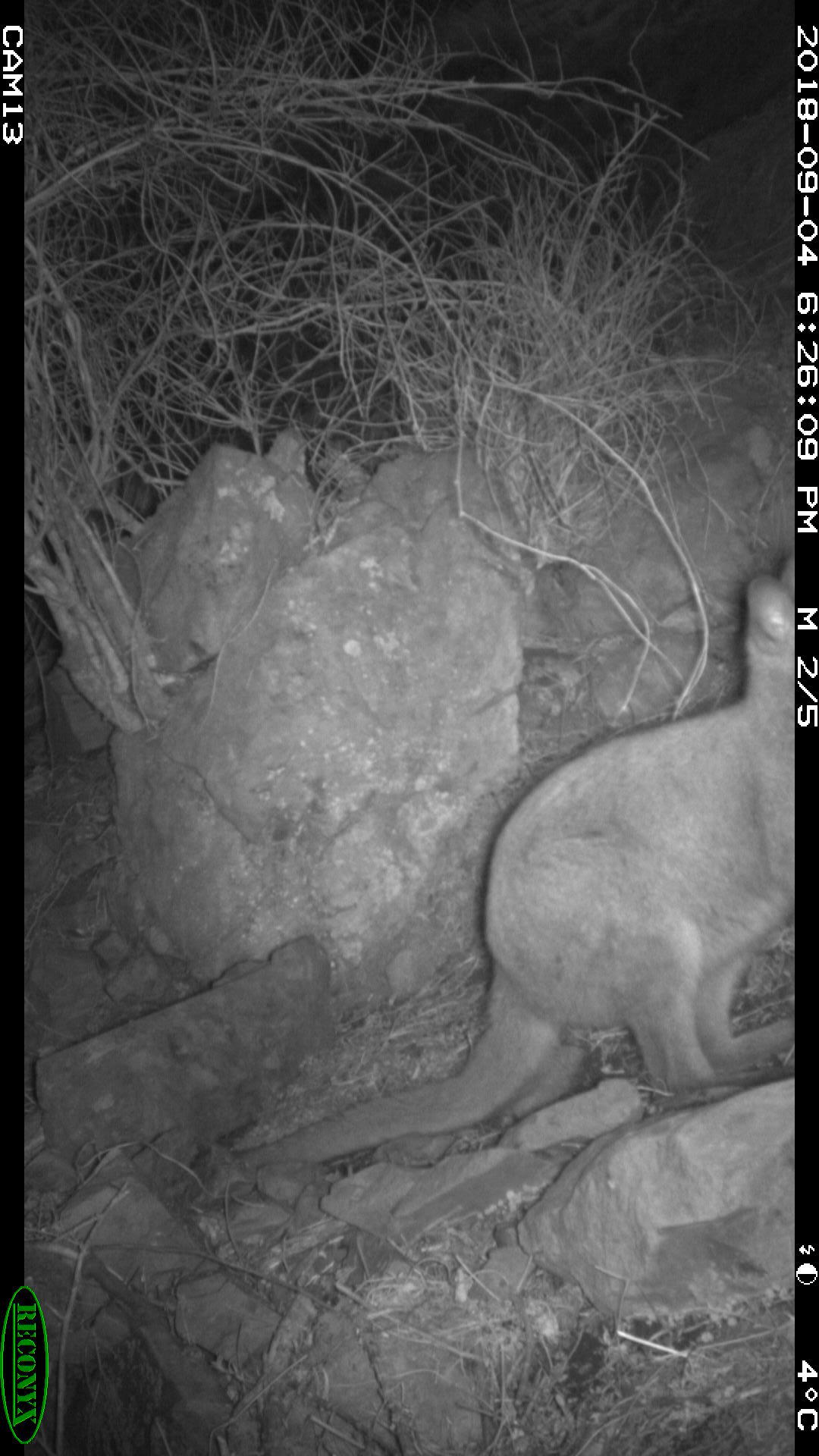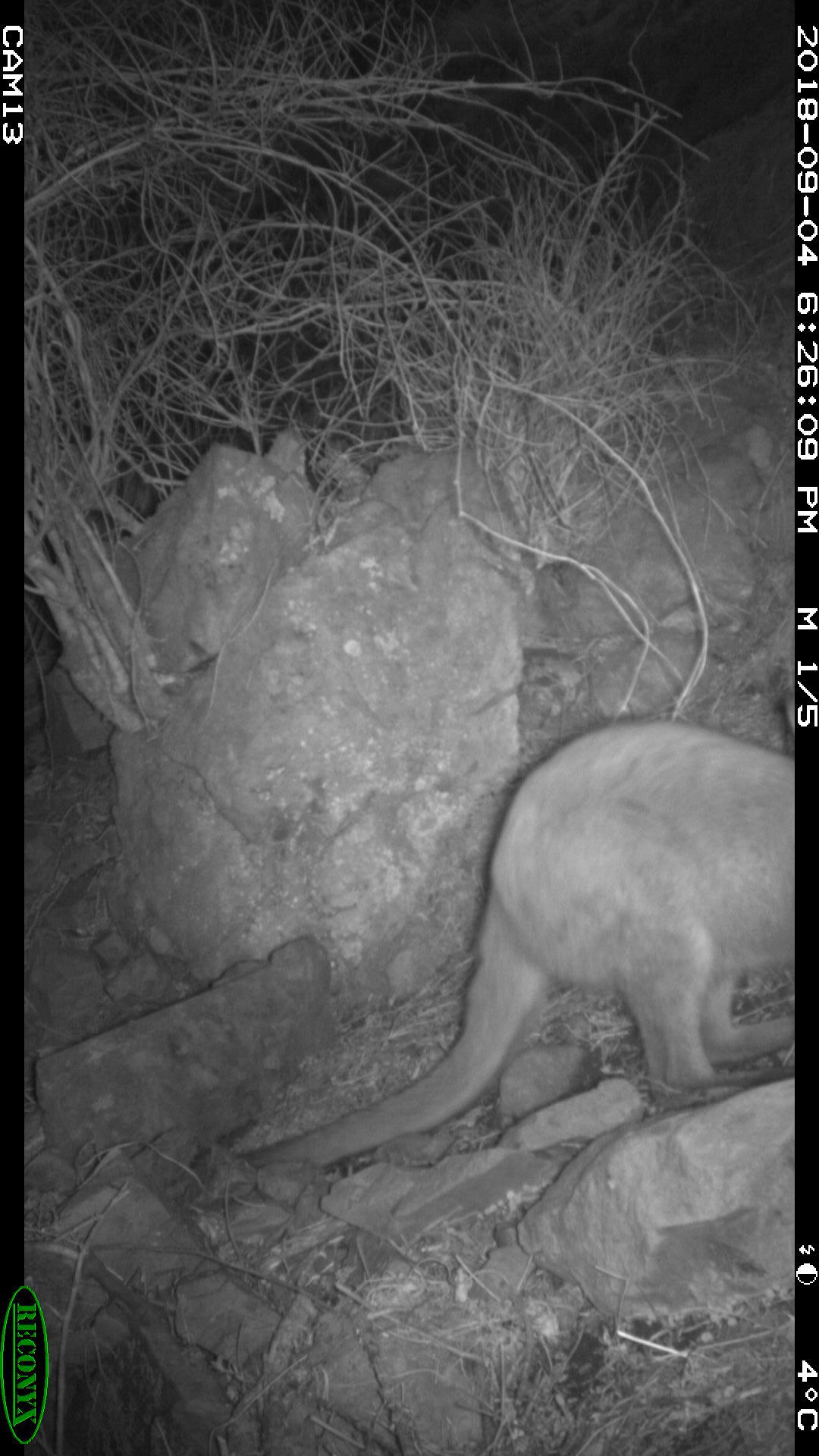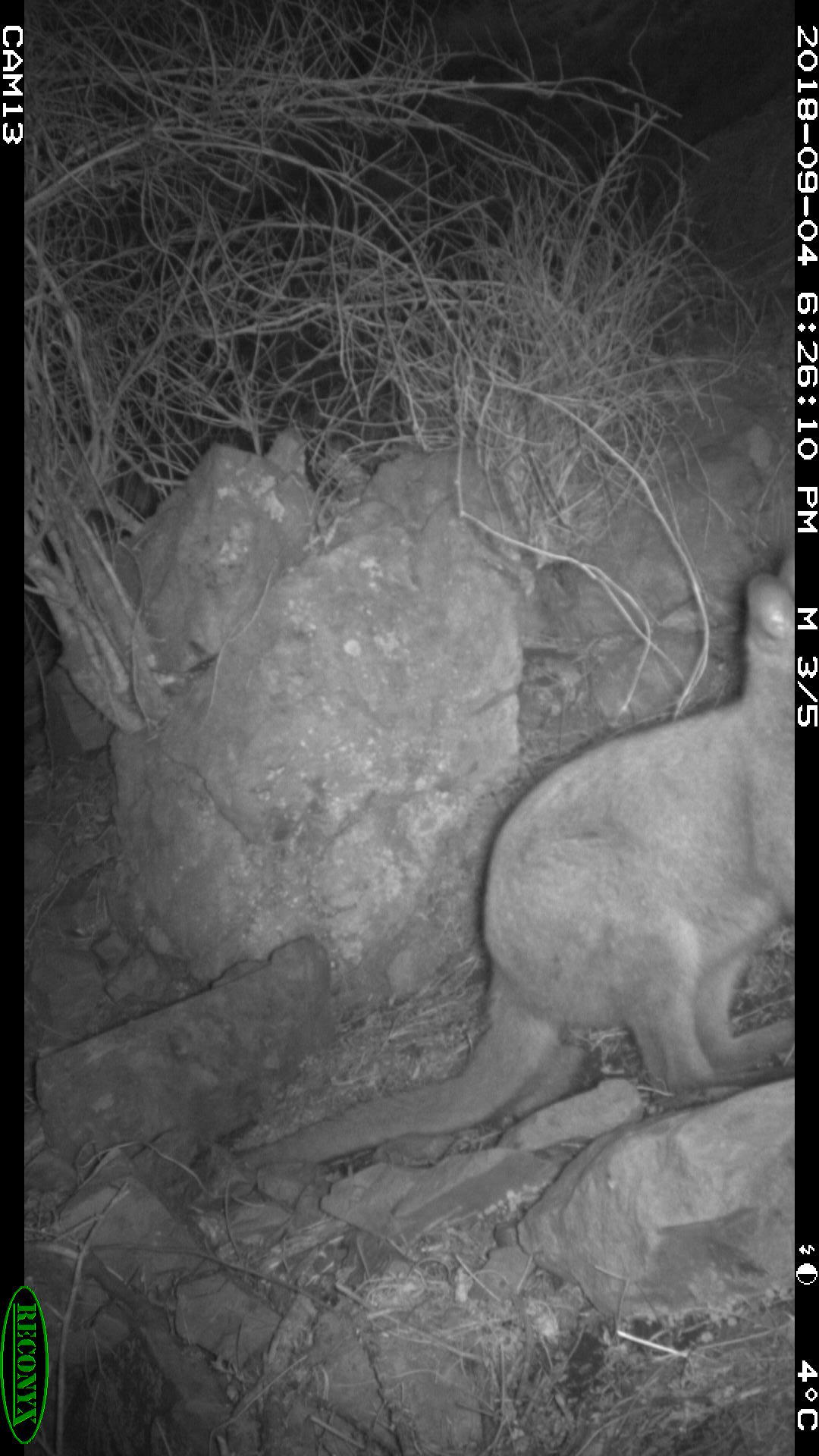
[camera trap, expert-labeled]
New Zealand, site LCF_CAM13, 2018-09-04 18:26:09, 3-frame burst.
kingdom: Animalia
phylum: Chordata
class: Mammalia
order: Diprotodontia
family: Macropodidae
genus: Notamacropus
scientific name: Notamacropus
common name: wallaby